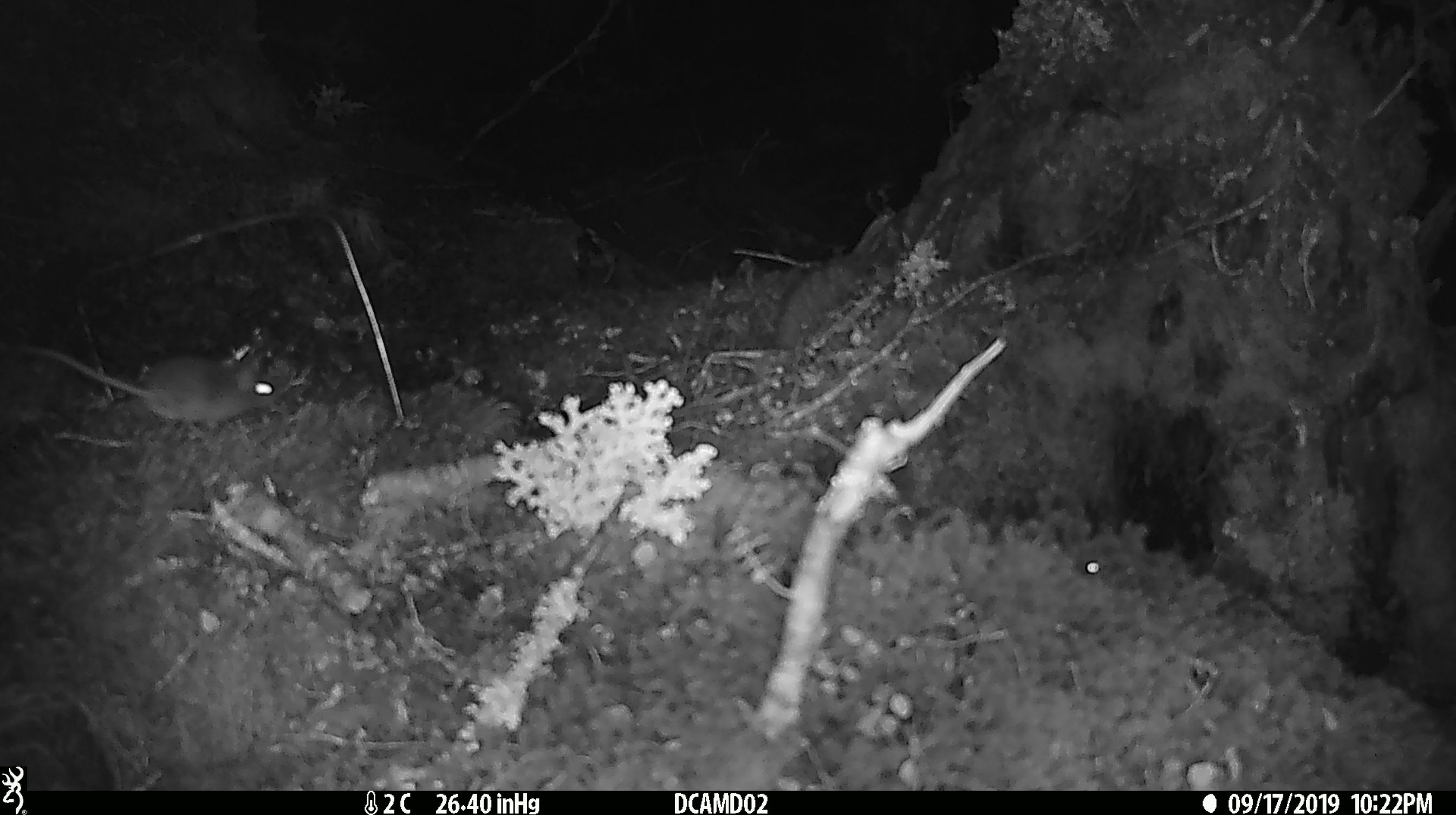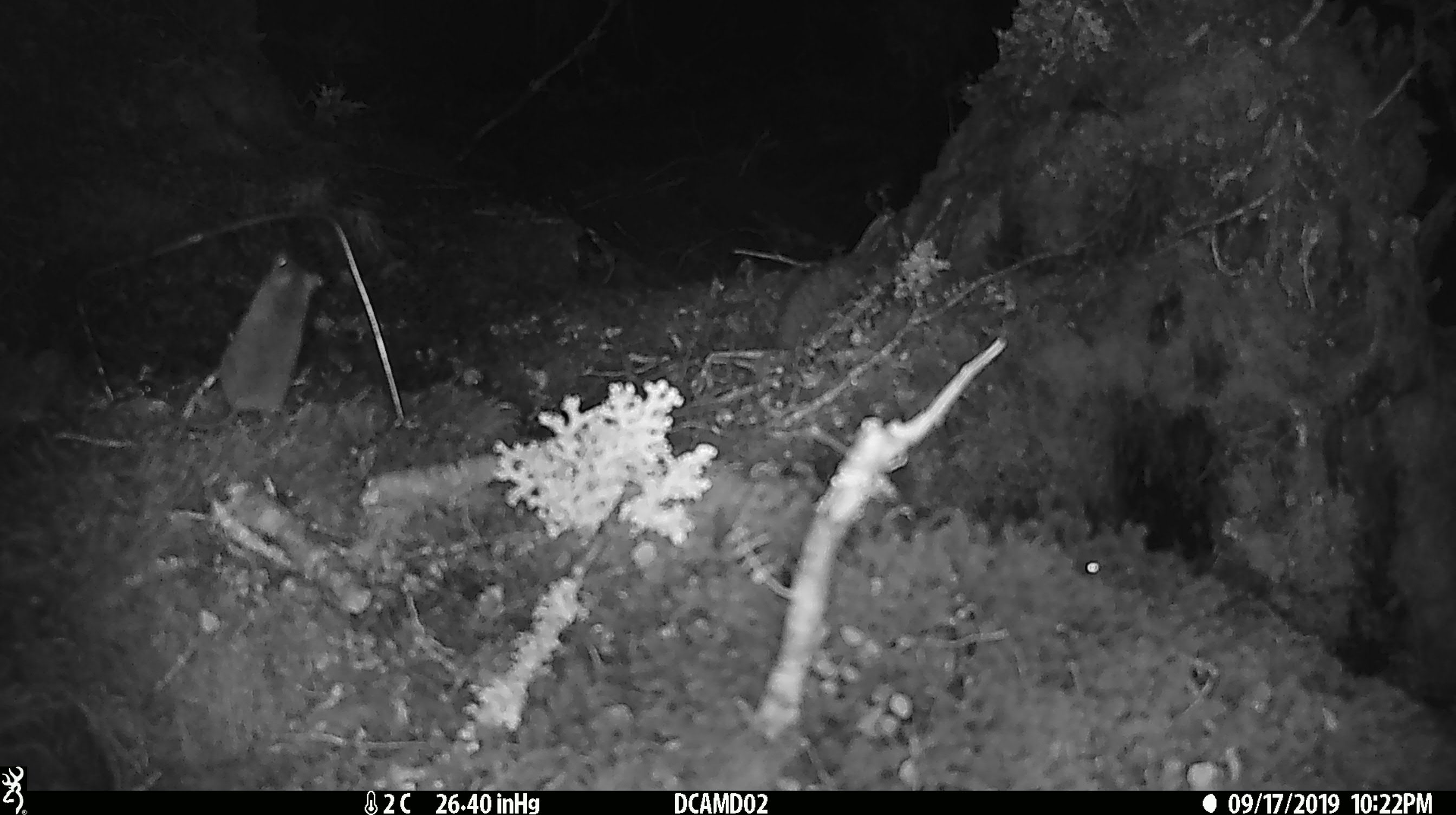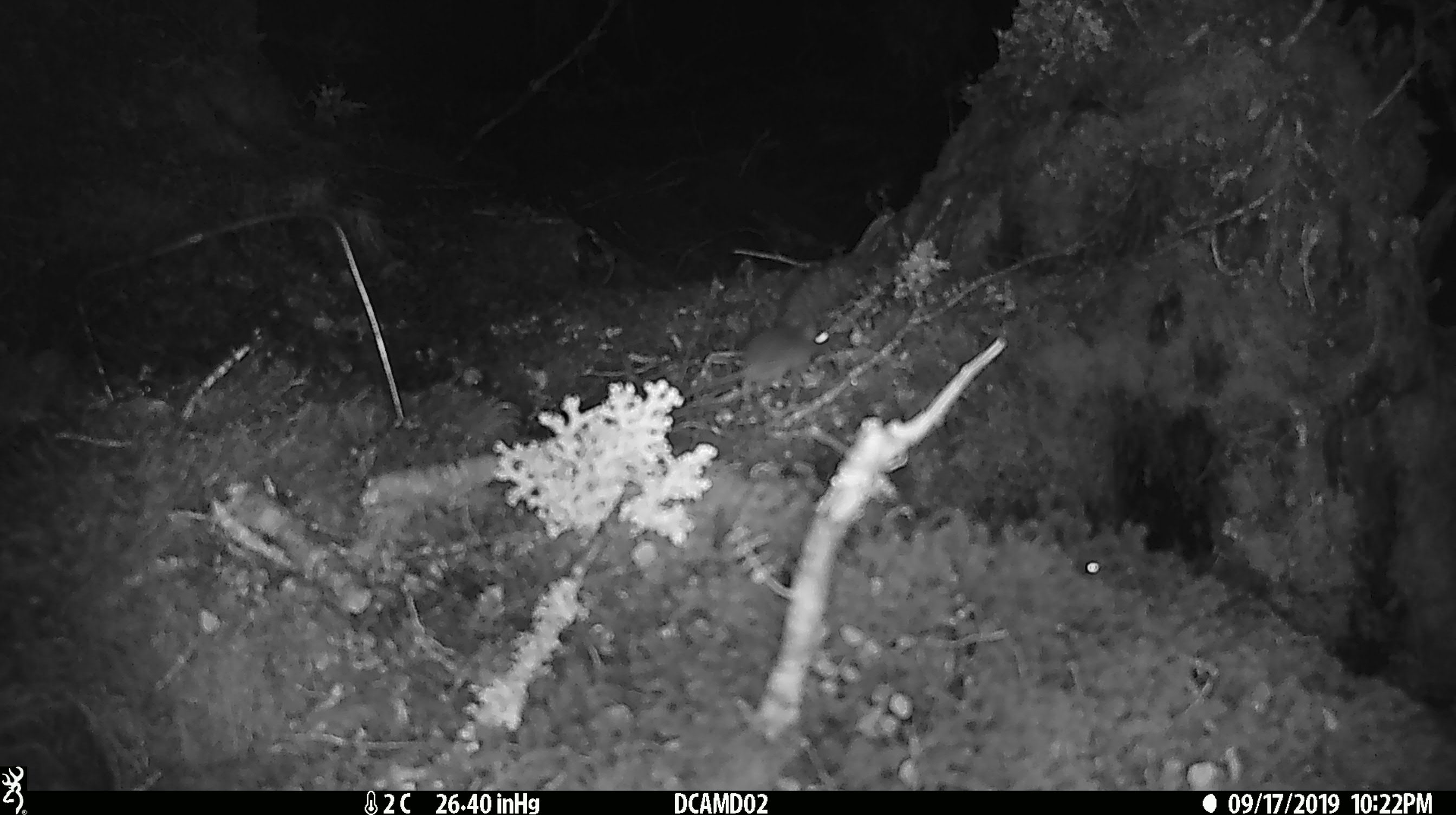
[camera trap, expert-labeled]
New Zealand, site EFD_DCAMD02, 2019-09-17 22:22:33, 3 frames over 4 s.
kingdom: Animalia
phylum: Chordata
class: Mammalia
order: Rodentia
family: Muridae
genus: Mus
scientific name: Mus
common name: mouse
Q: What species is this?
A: Mouse (Mus).